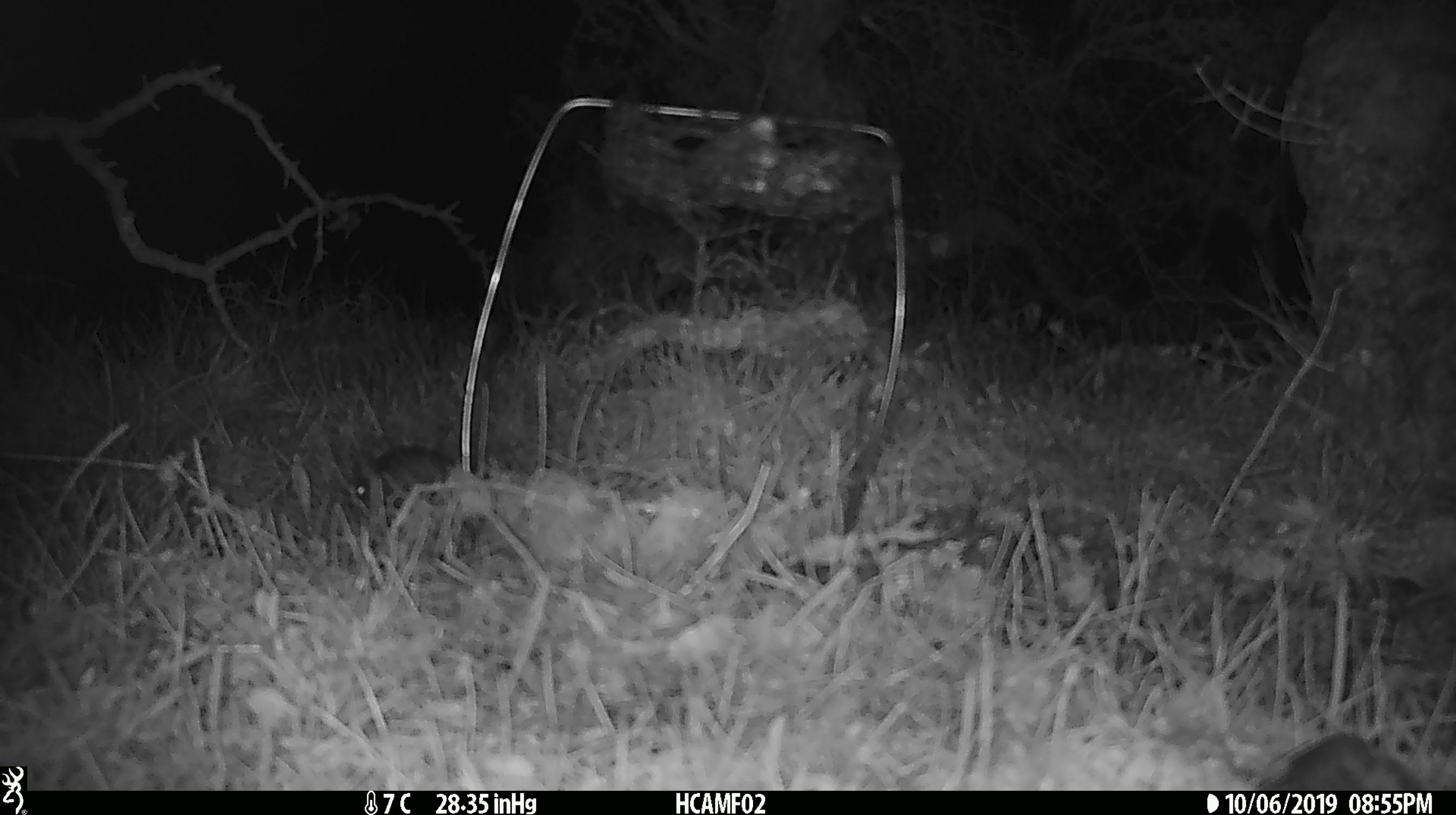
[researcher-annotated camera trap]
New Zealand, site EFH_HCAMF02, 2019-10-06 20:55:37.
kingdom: Animalia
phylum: Chordata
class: Mammalia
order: Rodentia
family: Muridae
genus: Mus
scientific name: Mus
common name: mouse